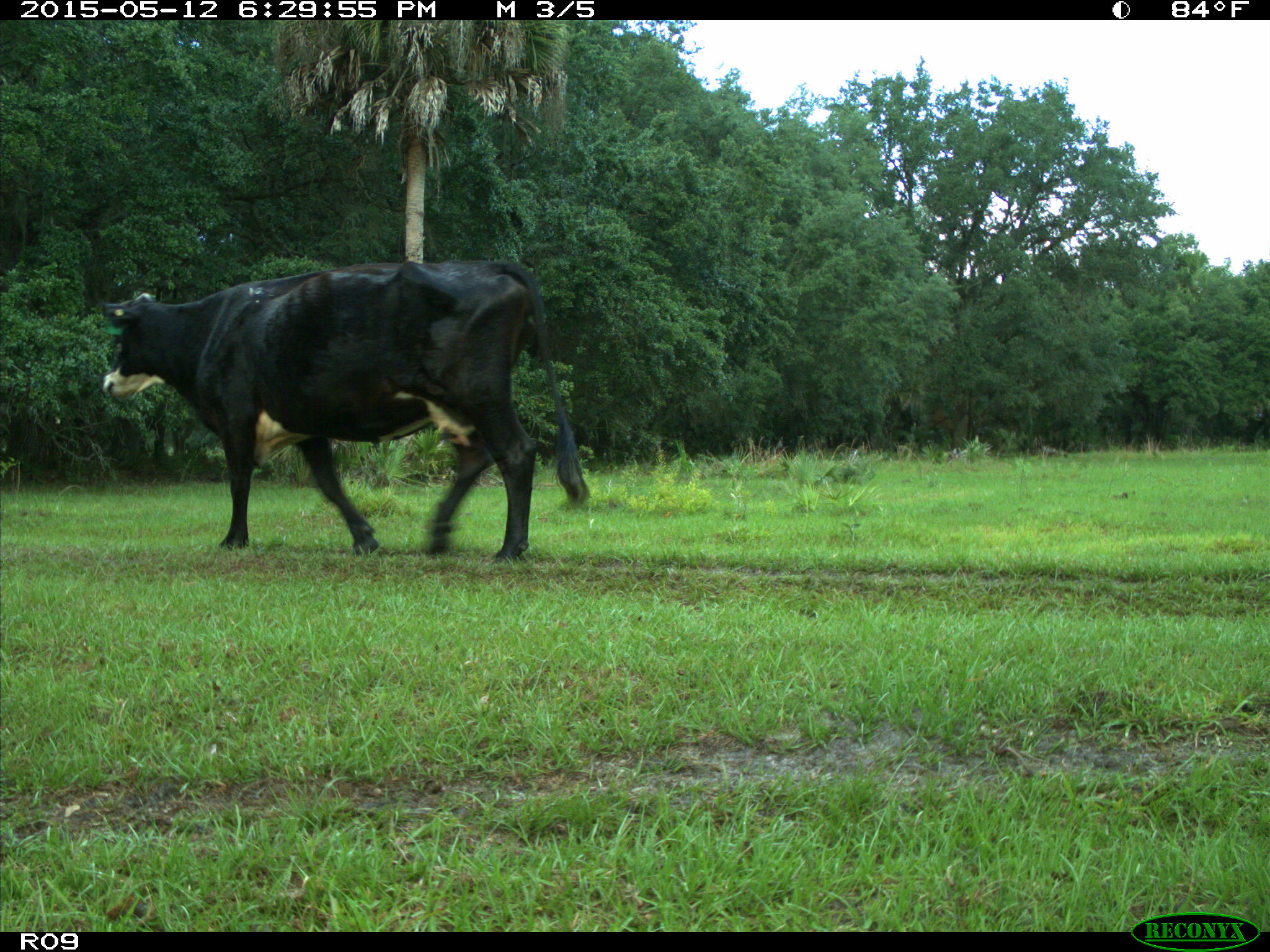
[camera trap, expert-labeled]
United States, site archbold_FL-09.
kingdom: Animalia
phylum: Chordata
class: Mammalia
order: Artiodactyla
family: Bovidae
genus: Bos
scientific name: Bos taurus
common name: domestic cow